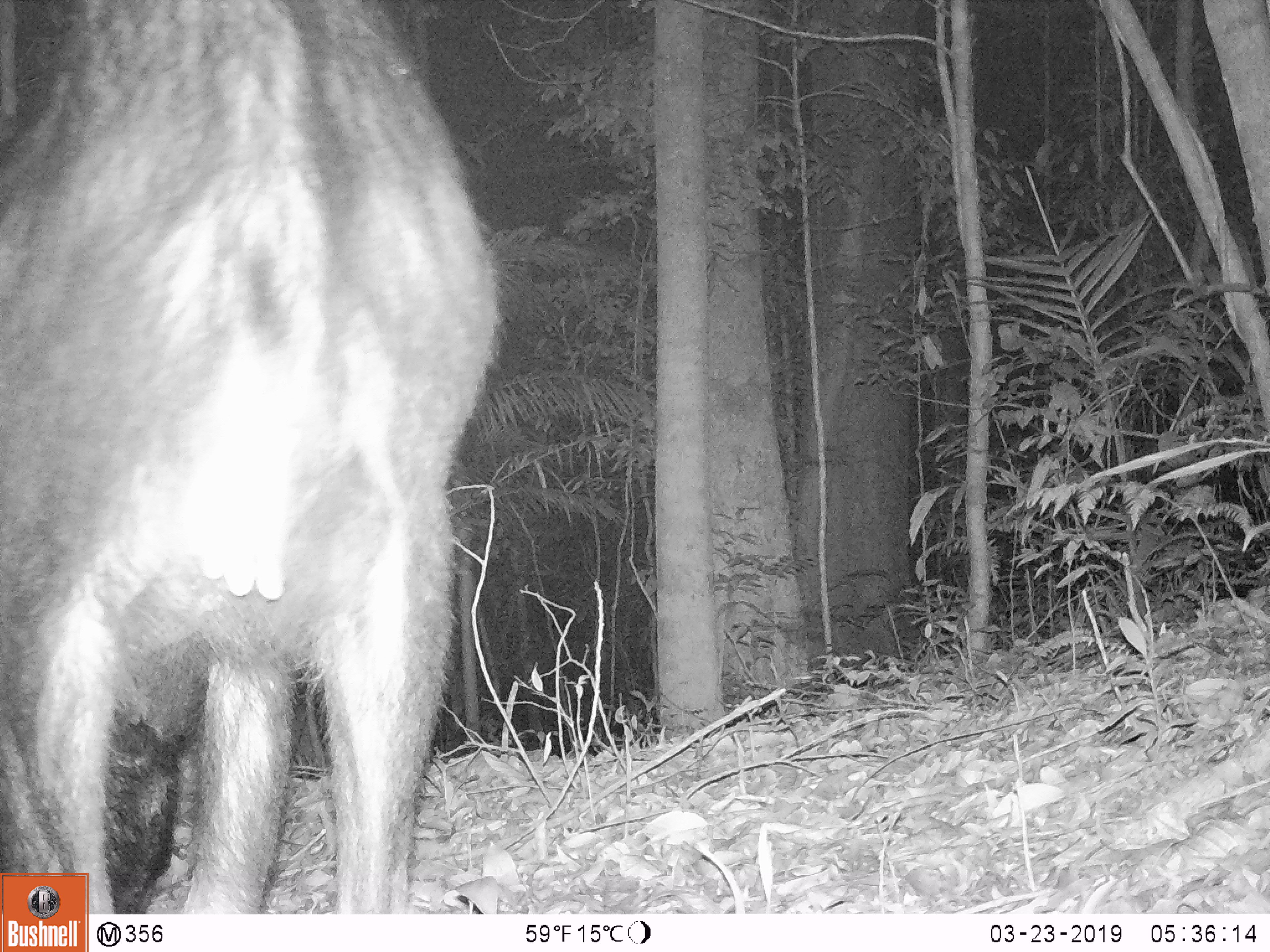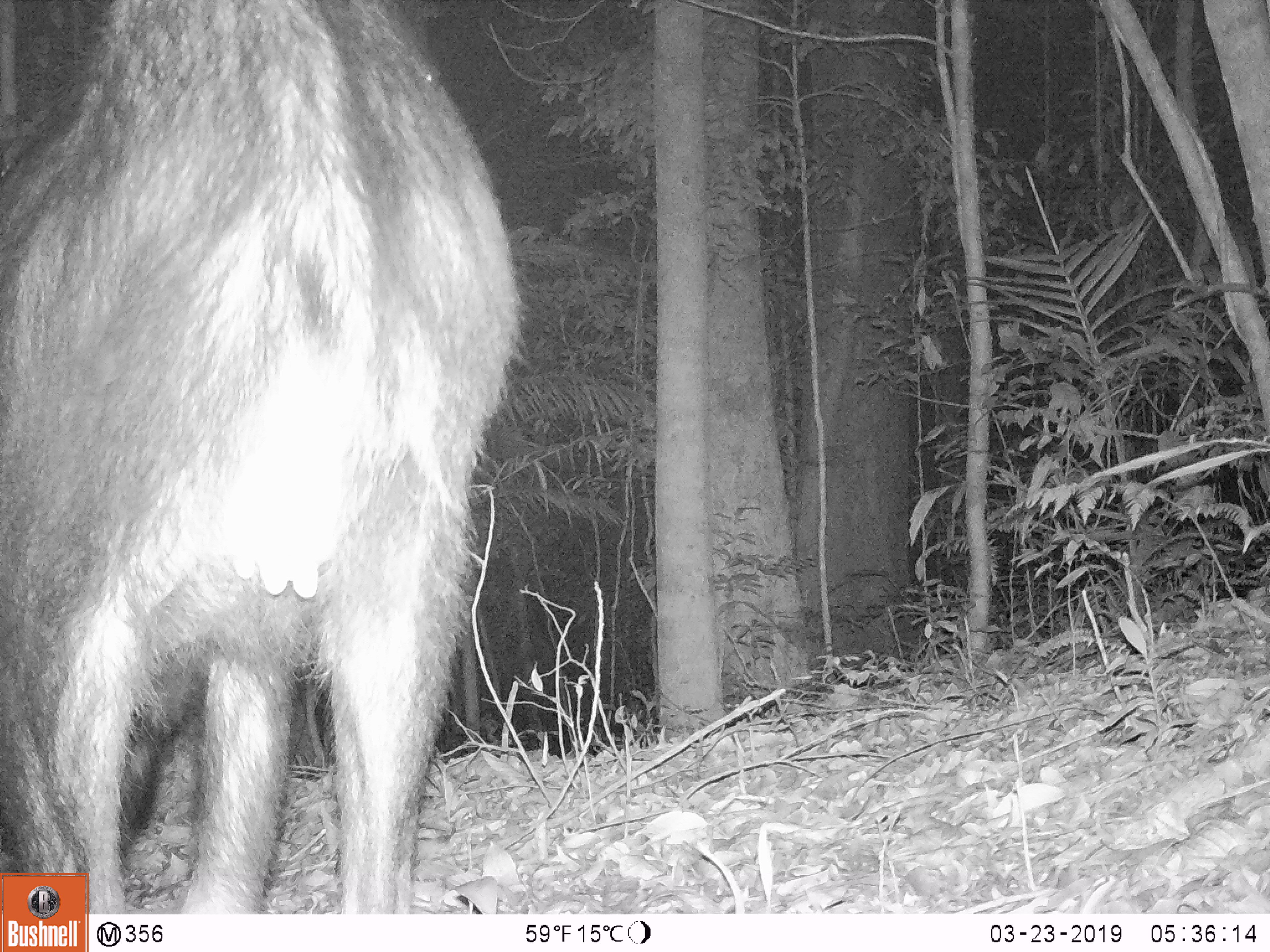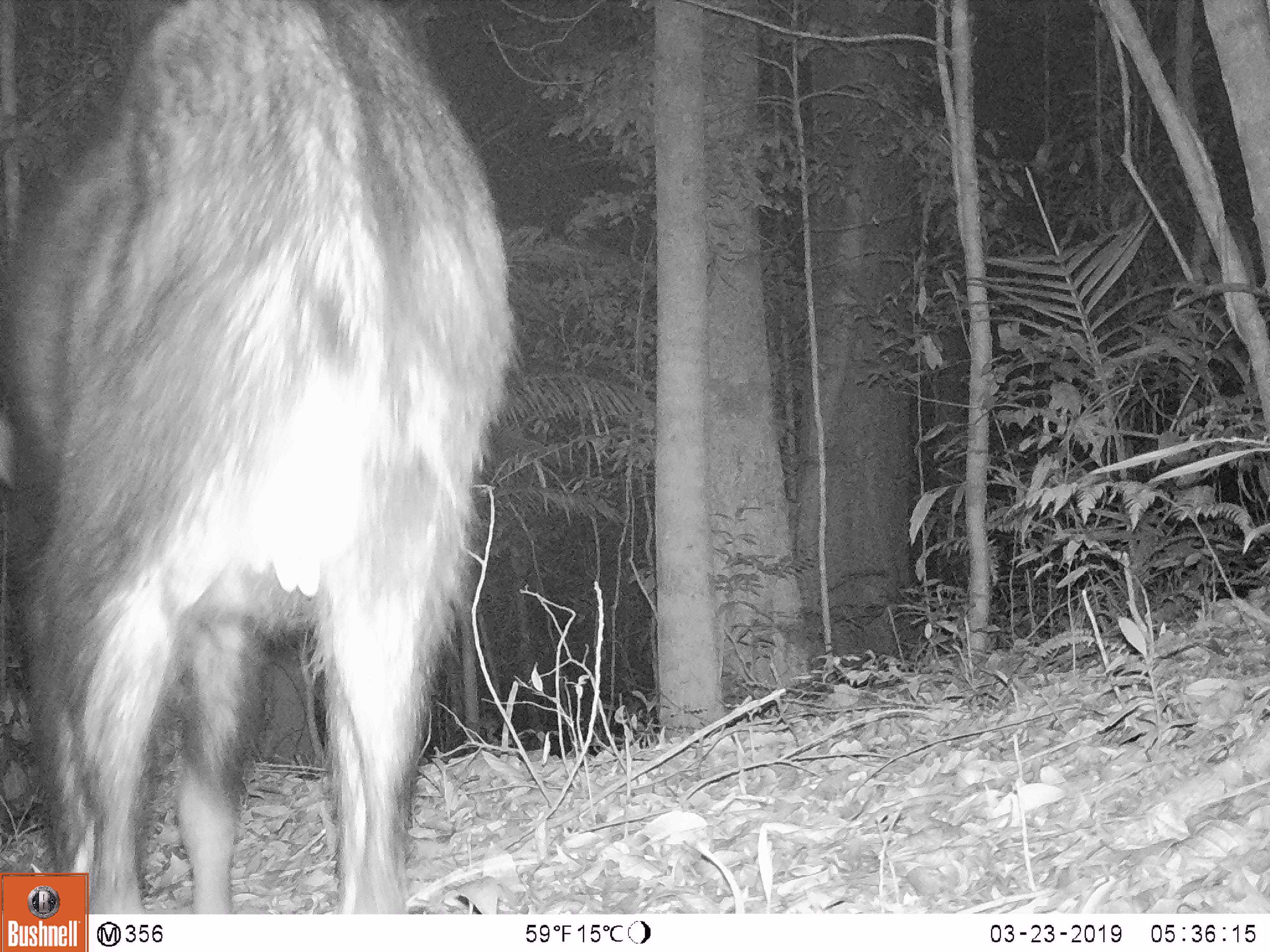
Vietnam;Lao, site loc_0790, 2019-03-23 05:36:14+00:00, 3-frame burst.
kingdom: Animalia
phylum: Chordata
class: Mammalia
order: Artiodactyla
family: Bovidae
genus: Capricornis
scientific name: Capricornis sumatraensis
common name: chinese serow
Chinese serow (Capricornis sumatraensis). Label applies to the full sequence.